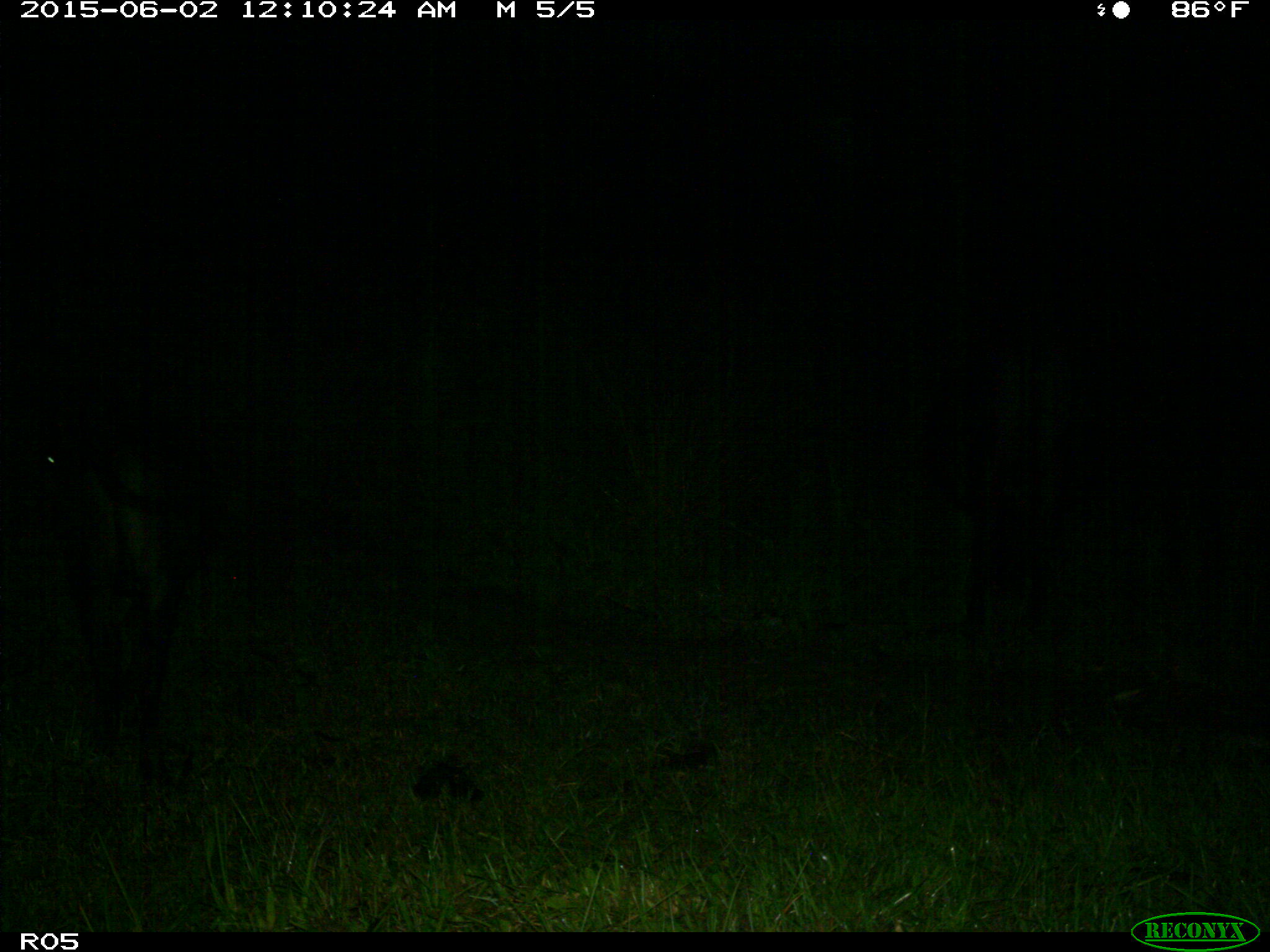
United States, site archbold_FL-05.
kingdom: Animalia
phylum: Chordata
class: Mammalia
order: Artiodactyla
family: Bovidae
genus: Bos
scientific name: Bos taurus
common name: domestic cow